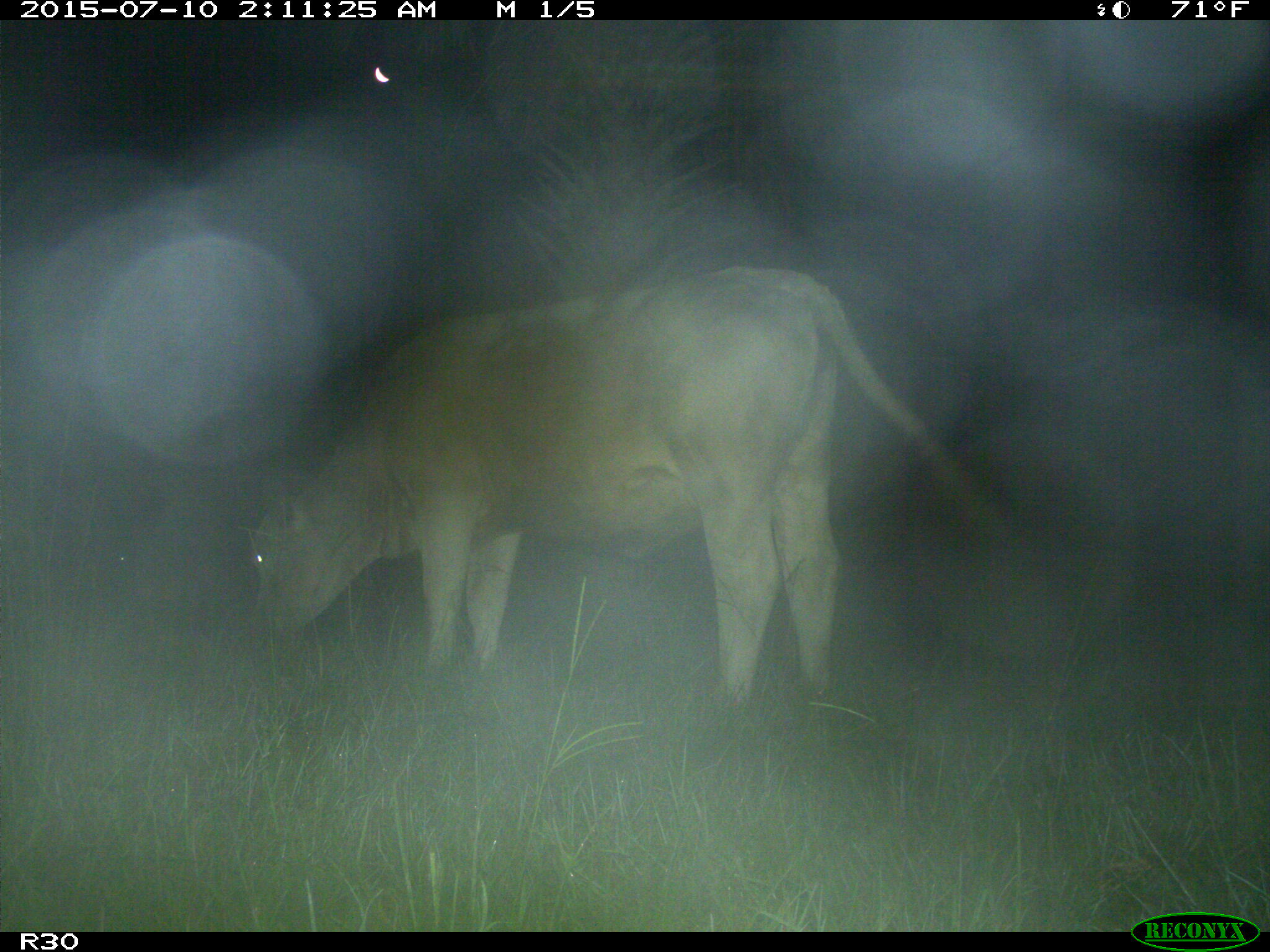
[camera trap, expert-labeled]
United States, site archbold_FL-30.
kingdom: Animalia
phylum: Chordata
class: Mammalia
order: Artiodactyla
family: Bovidae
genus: Bos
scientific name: Bos taurus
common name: domestic cow